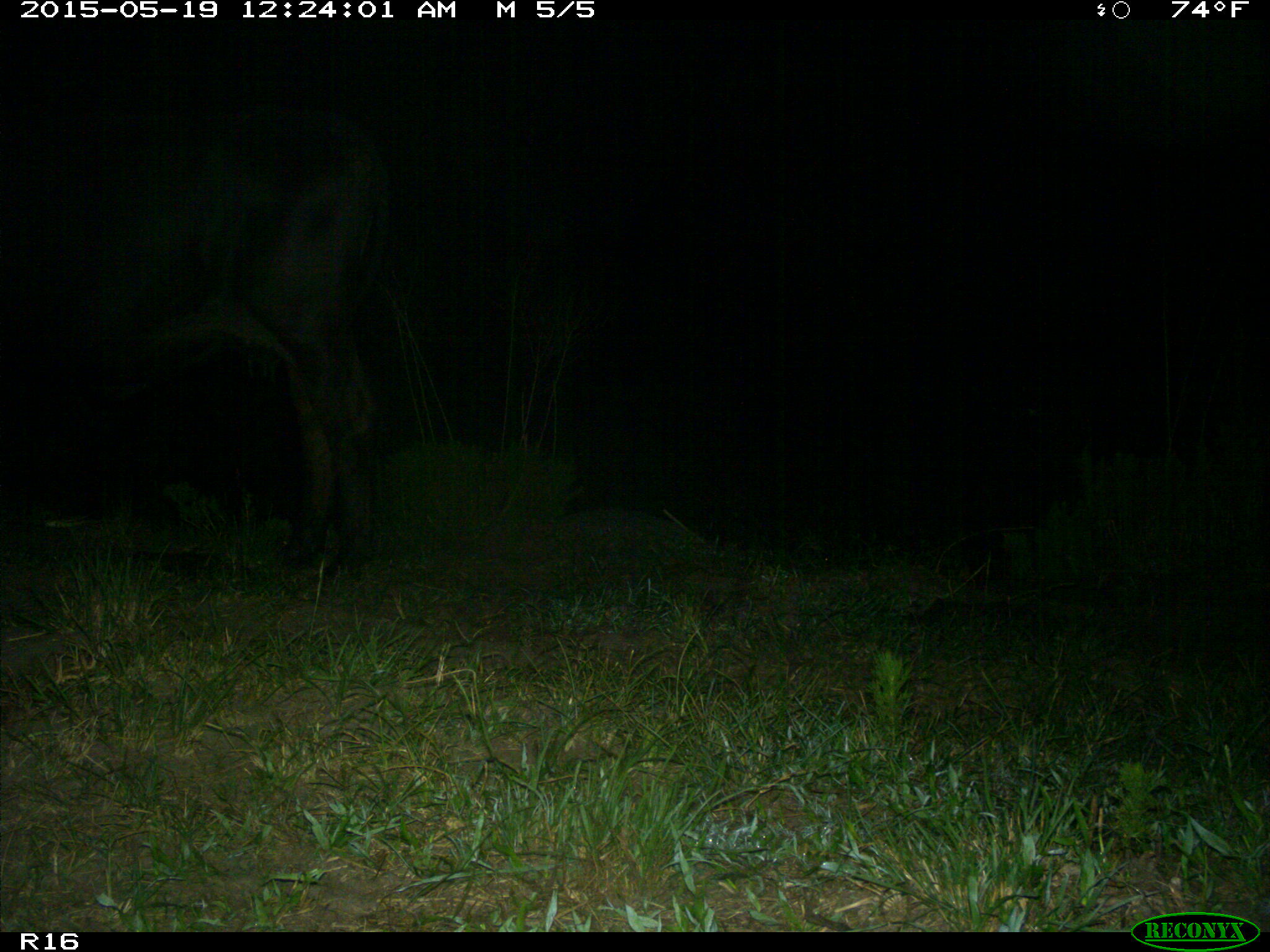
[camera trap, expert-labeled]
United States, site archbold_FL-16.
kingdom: Animalia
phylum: Chordata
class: Mammalia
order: Artiodactyla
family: Bovidae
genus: Bos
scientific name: Bos taurus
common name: domestic cow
Bos taurus (domestic cow).